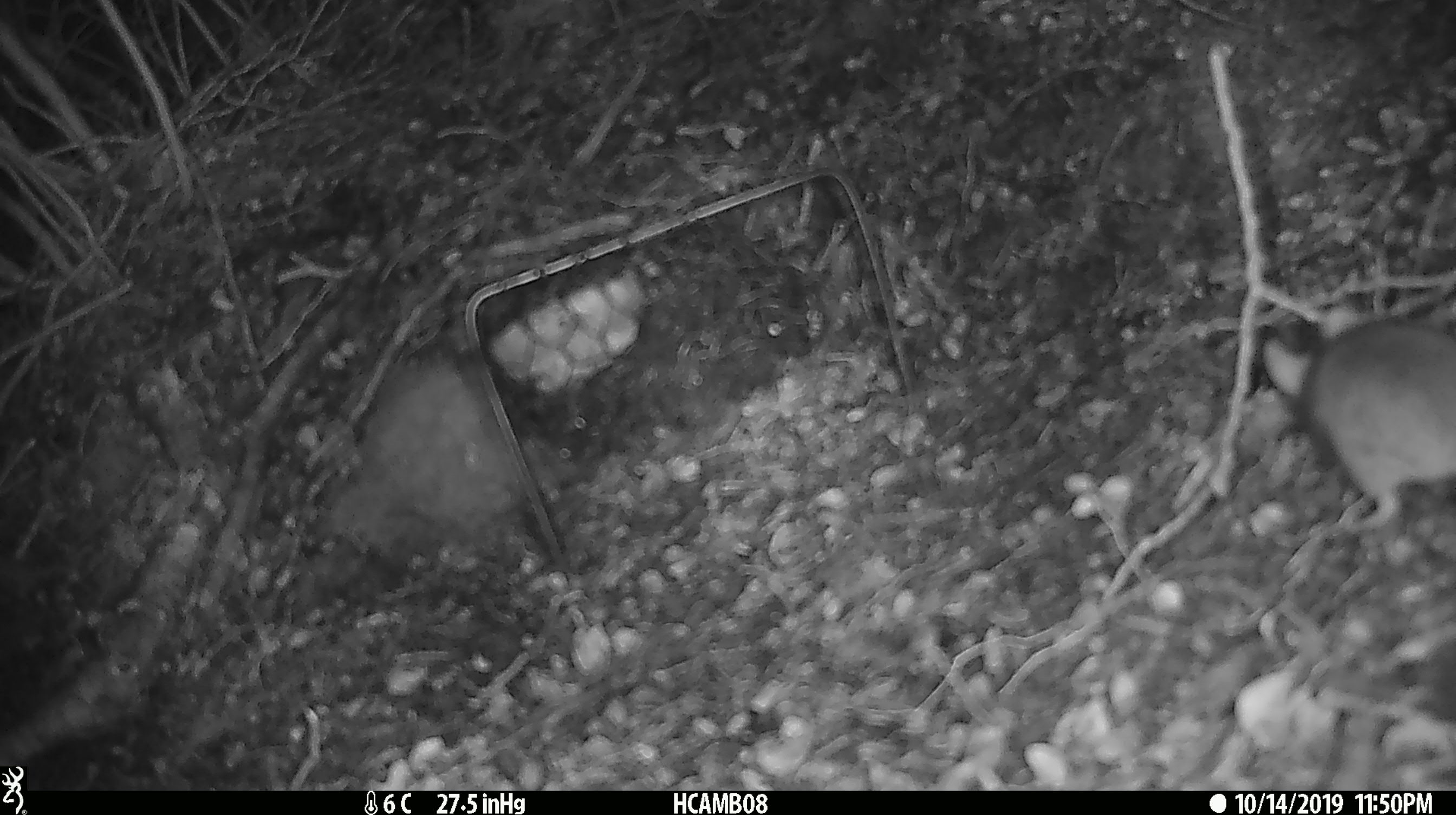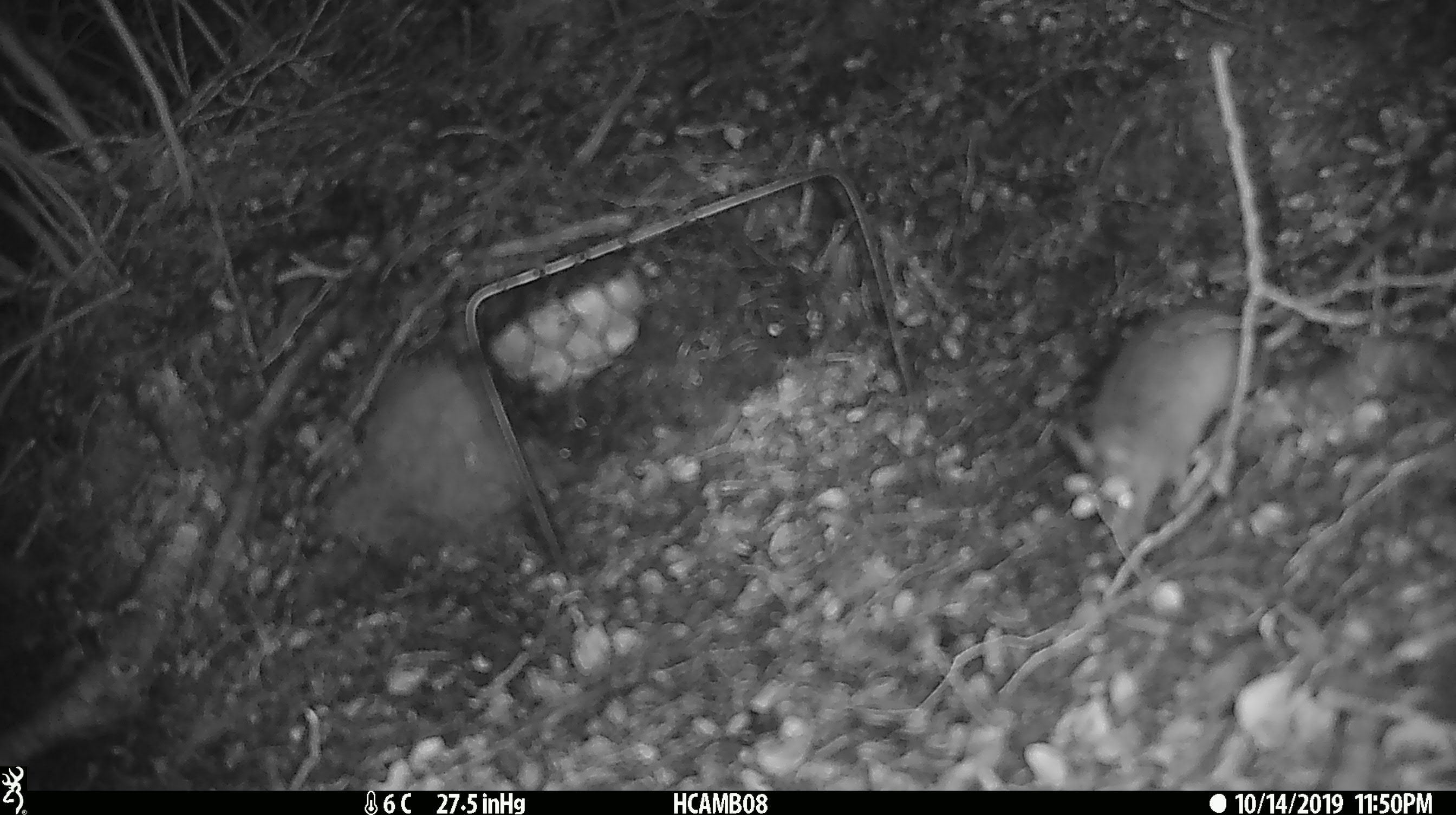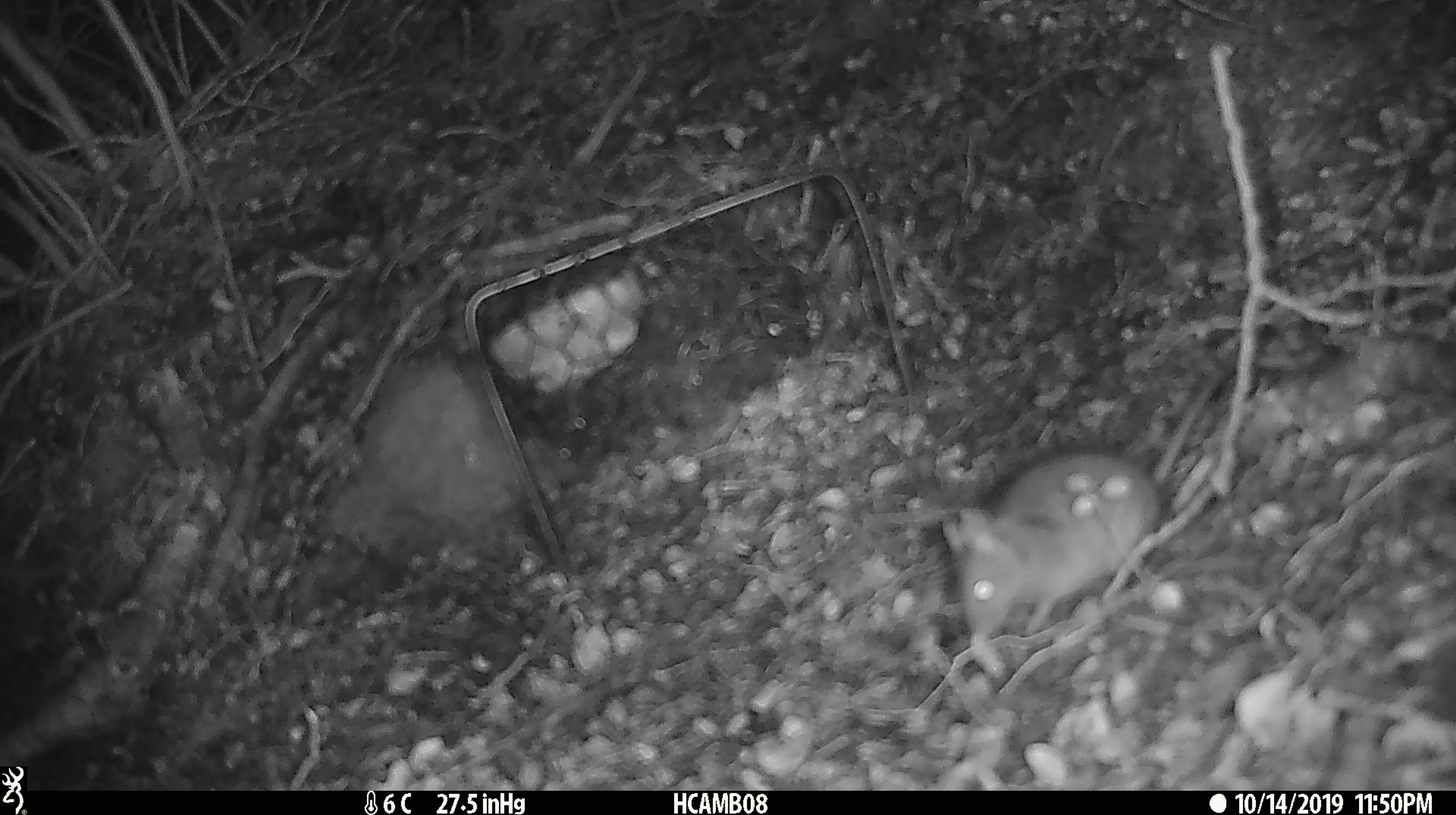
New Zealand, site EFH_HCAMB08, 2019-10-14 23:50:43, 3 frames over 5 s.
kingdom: Animalia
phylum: Chordata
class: Mammalia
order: Rodentia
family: Muridae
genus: Mus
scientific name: Mus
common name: mouse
Mouse (Mus).